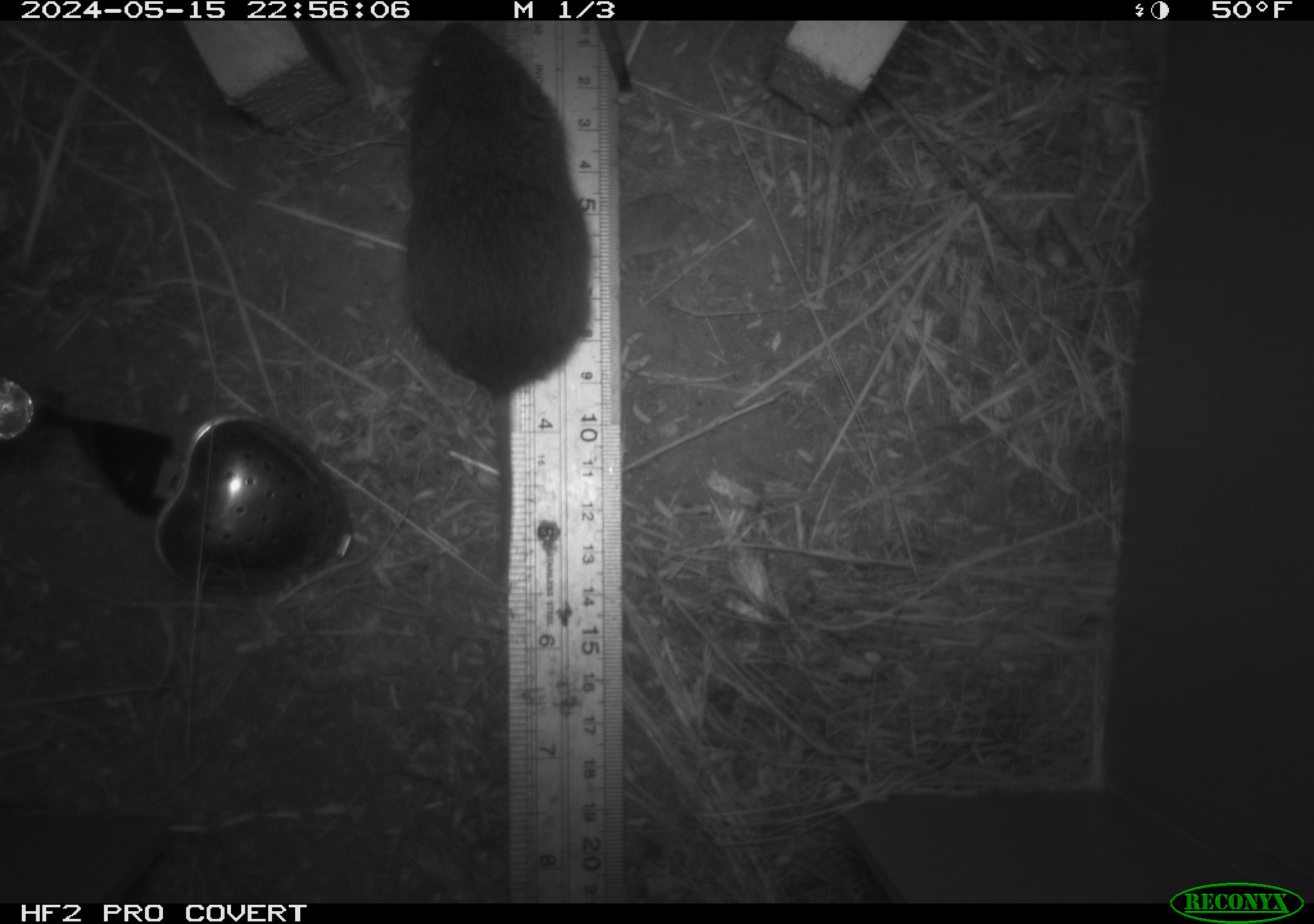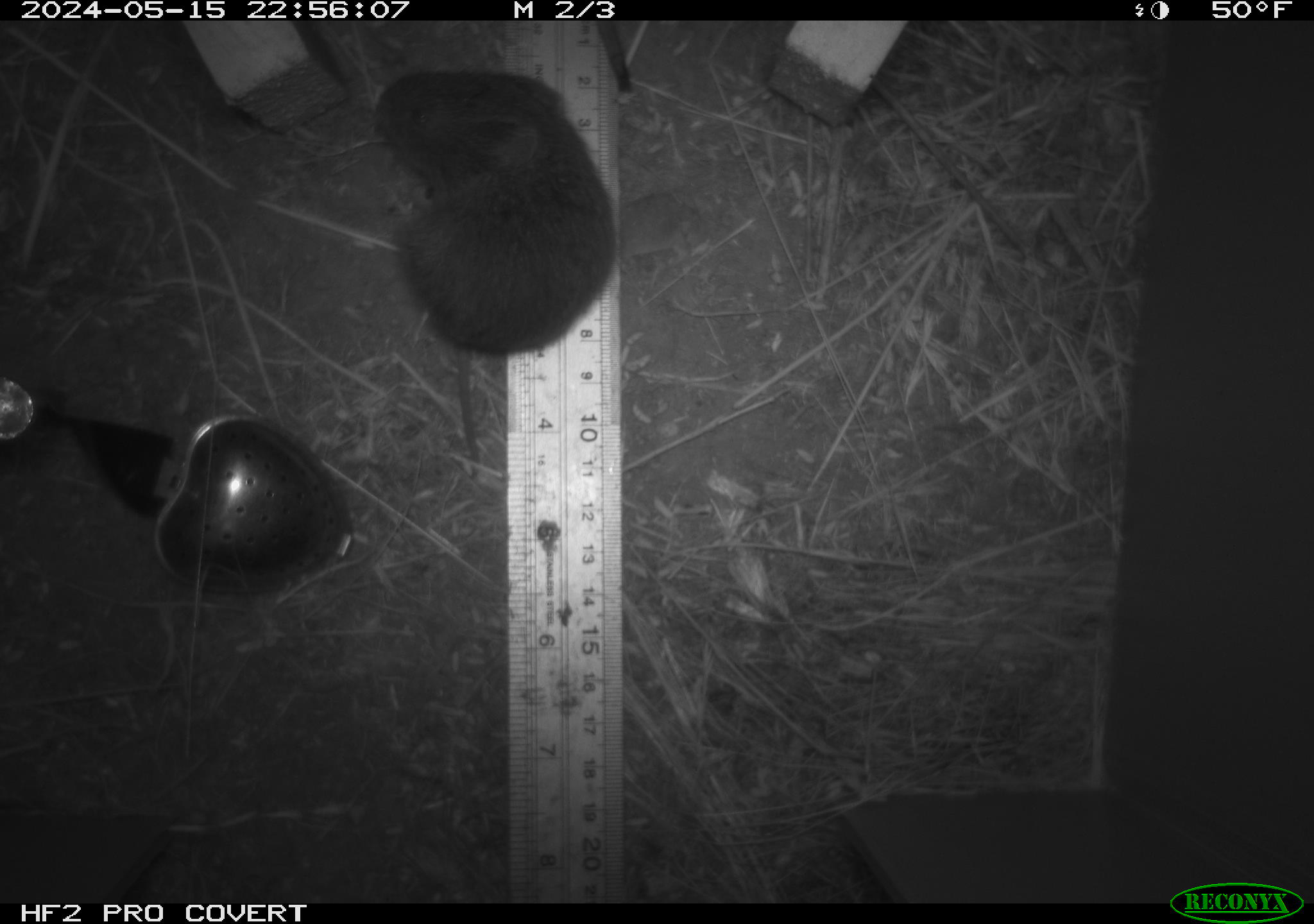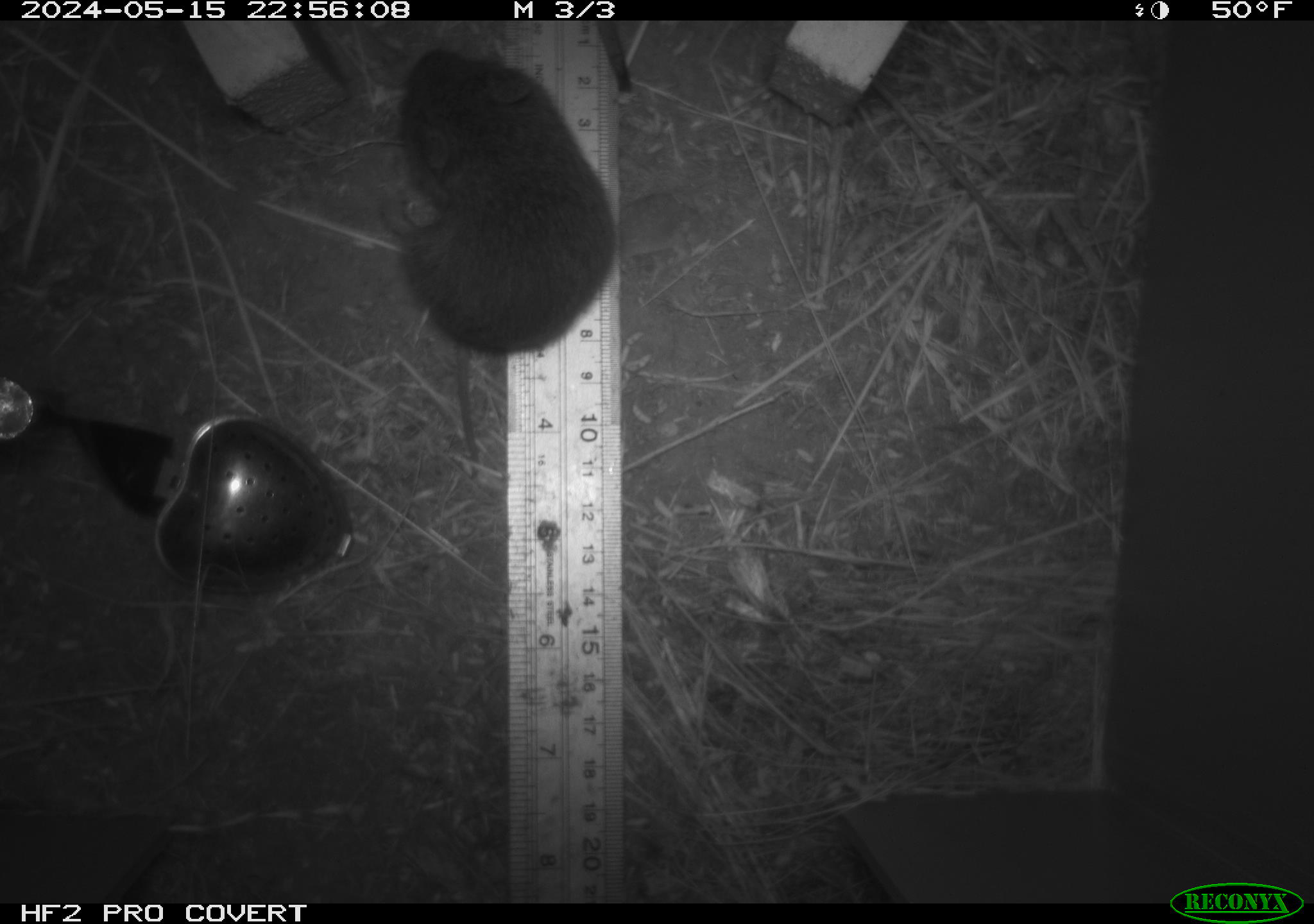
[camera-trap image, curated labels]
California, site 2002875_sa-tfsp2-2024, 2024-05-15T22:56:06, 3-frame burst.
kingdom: Animalia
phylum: Chordata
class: Mammalia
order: Rodentia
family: Cricetidae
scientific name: Arvicolinae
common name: voles, lemmings, and muskrats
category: arvicolinae subfamily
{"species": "arvicolinae subfamily (voles, lemmings, and muskrats) (Arvicolinae)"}